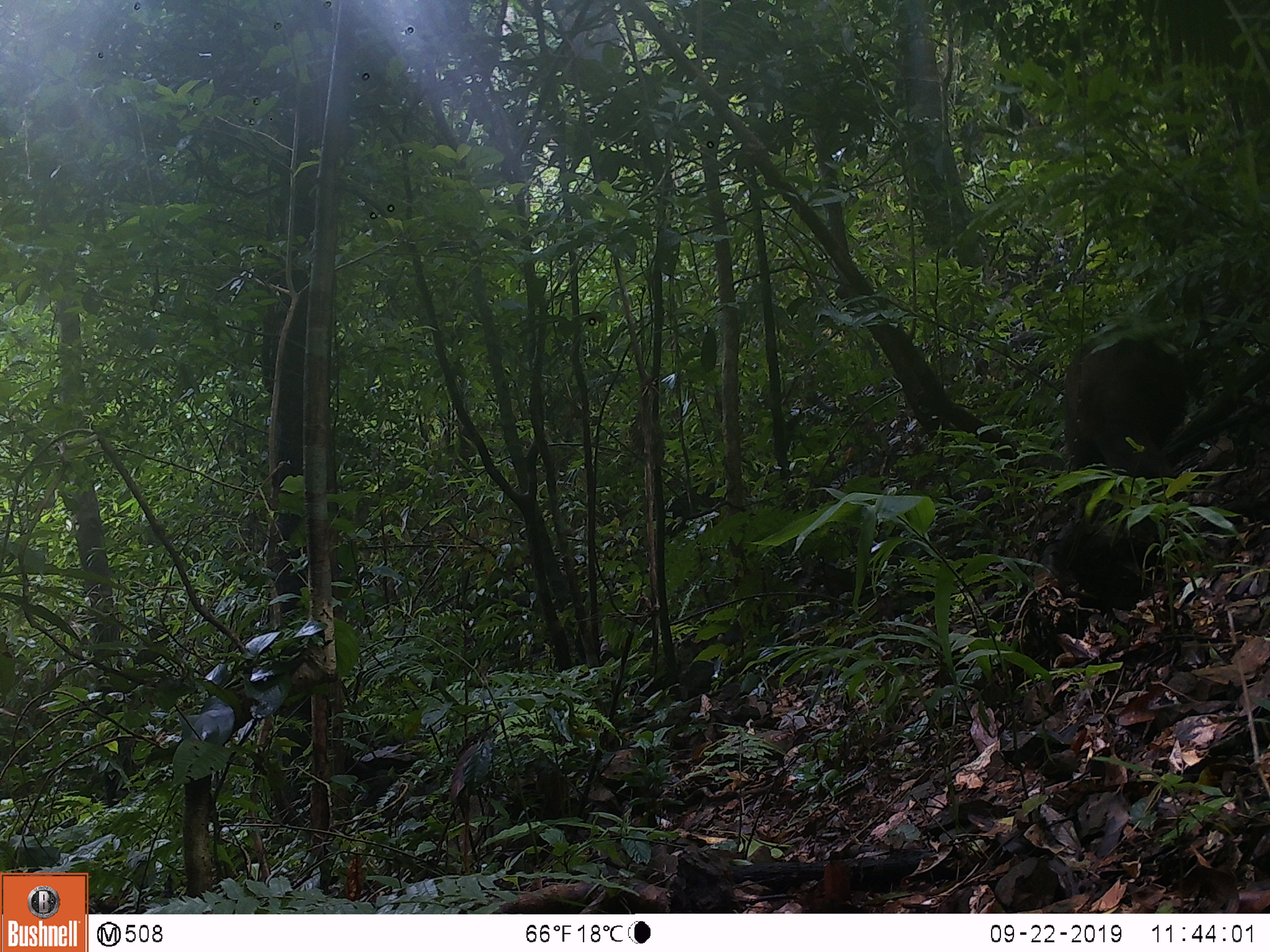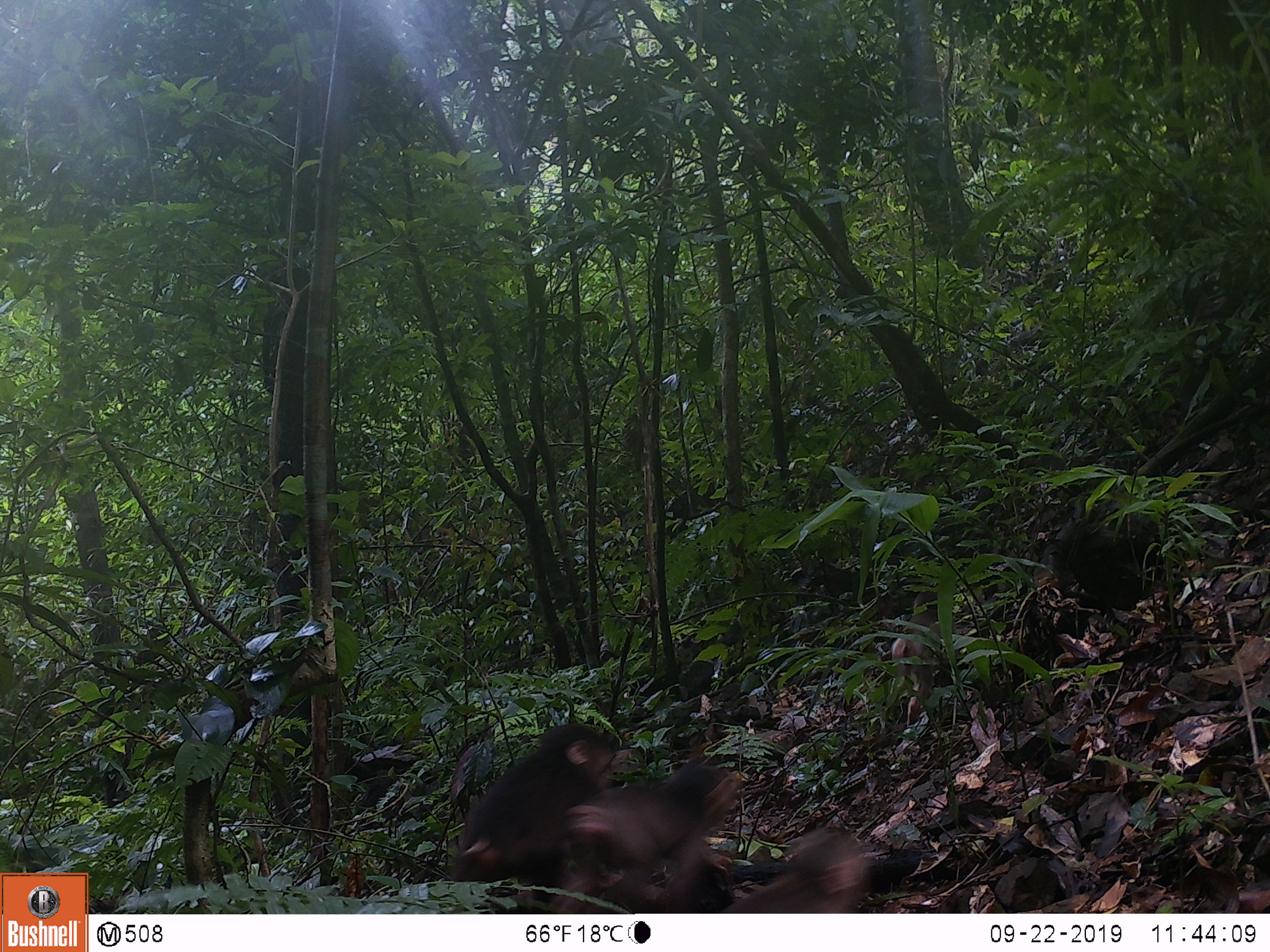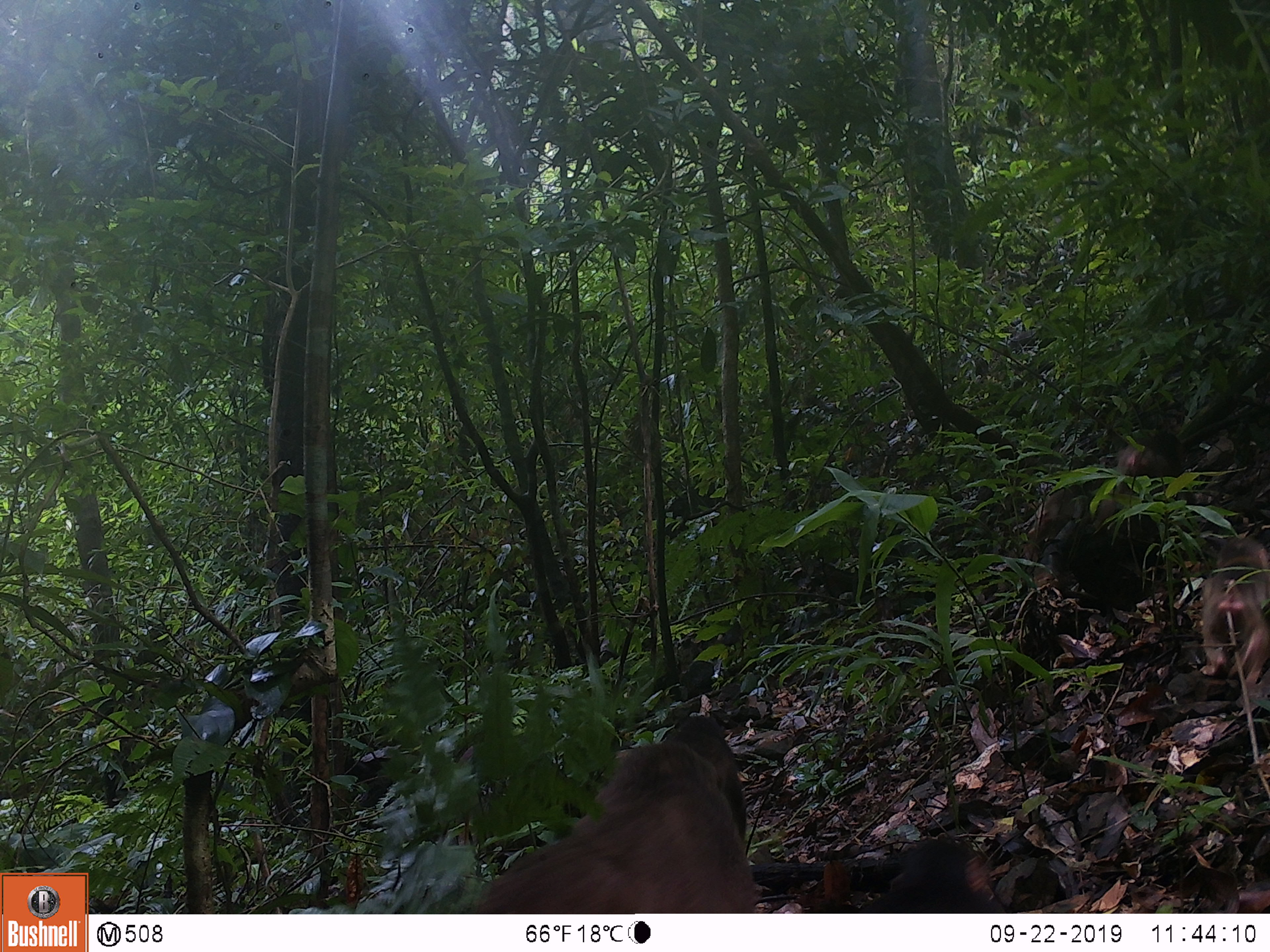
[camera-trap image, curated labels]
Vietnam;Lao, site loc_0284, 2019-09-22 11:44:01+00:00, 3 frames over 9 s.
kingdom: Animalia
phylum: Chordata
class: Mammalia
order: Primates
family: Cercopithecidae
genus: Macaca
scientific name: Macaca arctoides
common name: stump-tailed macaque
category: stump tailed macaque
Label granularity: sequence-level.